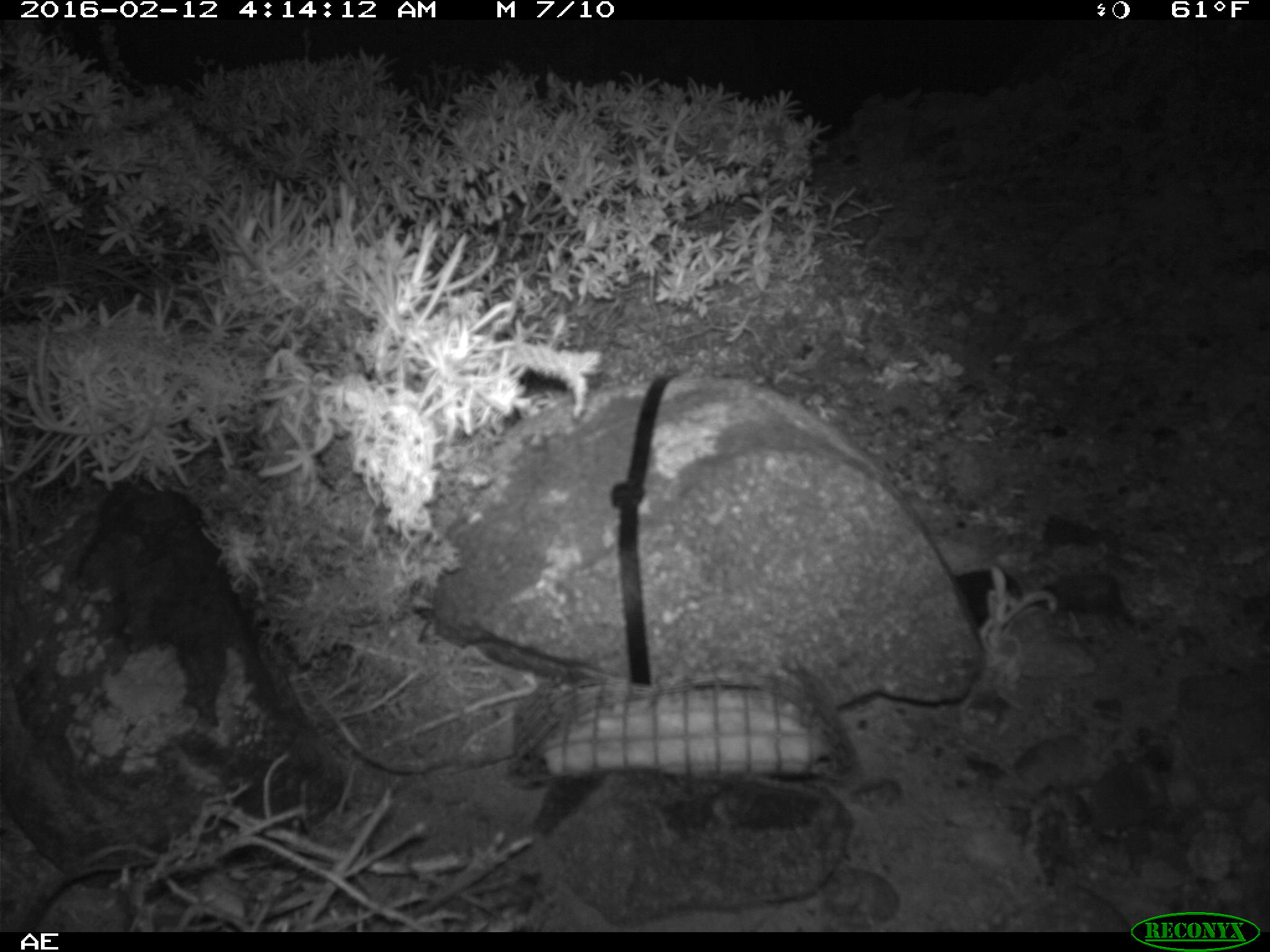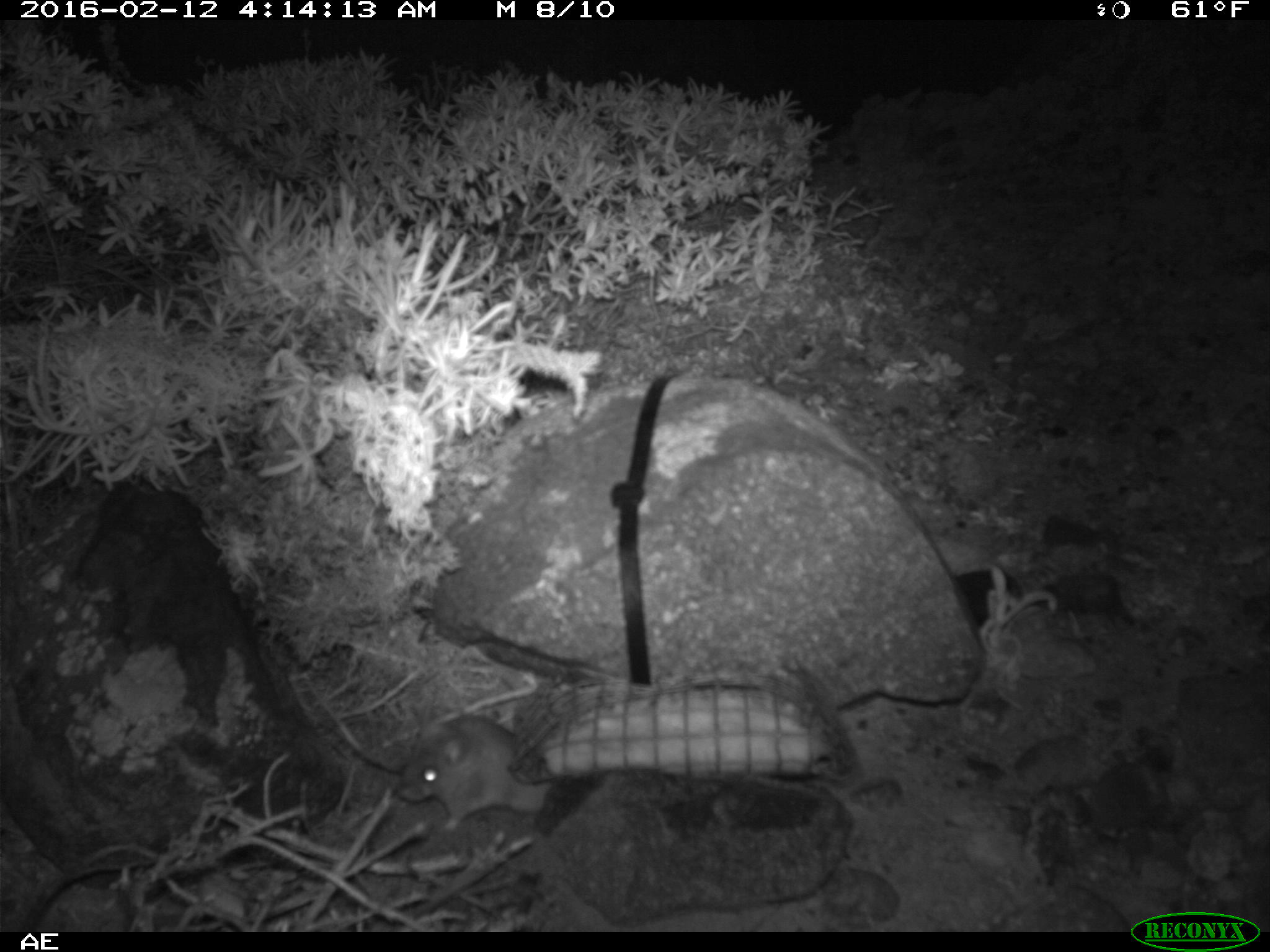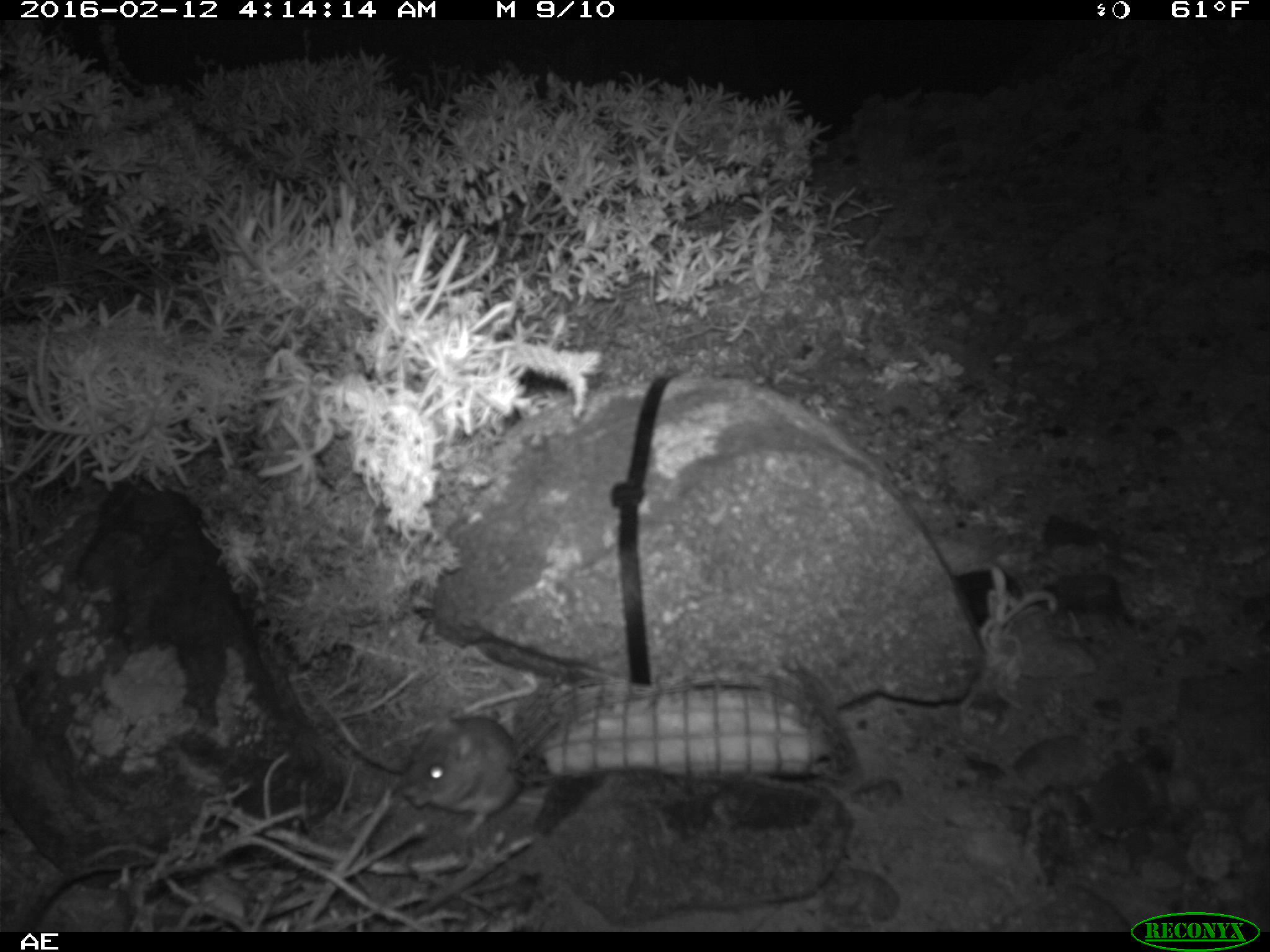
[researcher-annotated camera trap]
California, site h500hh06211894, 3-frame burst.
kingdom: Animalia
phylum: Chordata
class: Mammalia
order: Rodentia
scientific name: Rodentia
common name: rodent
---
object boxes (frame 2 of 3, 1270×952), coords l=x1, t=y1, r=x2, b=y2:
rodent: l=395, t=715, r=555, b=832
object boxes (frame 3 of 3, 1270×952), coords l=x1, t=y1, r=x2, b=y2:
rodent: l=399, t=707, r=527, b=834